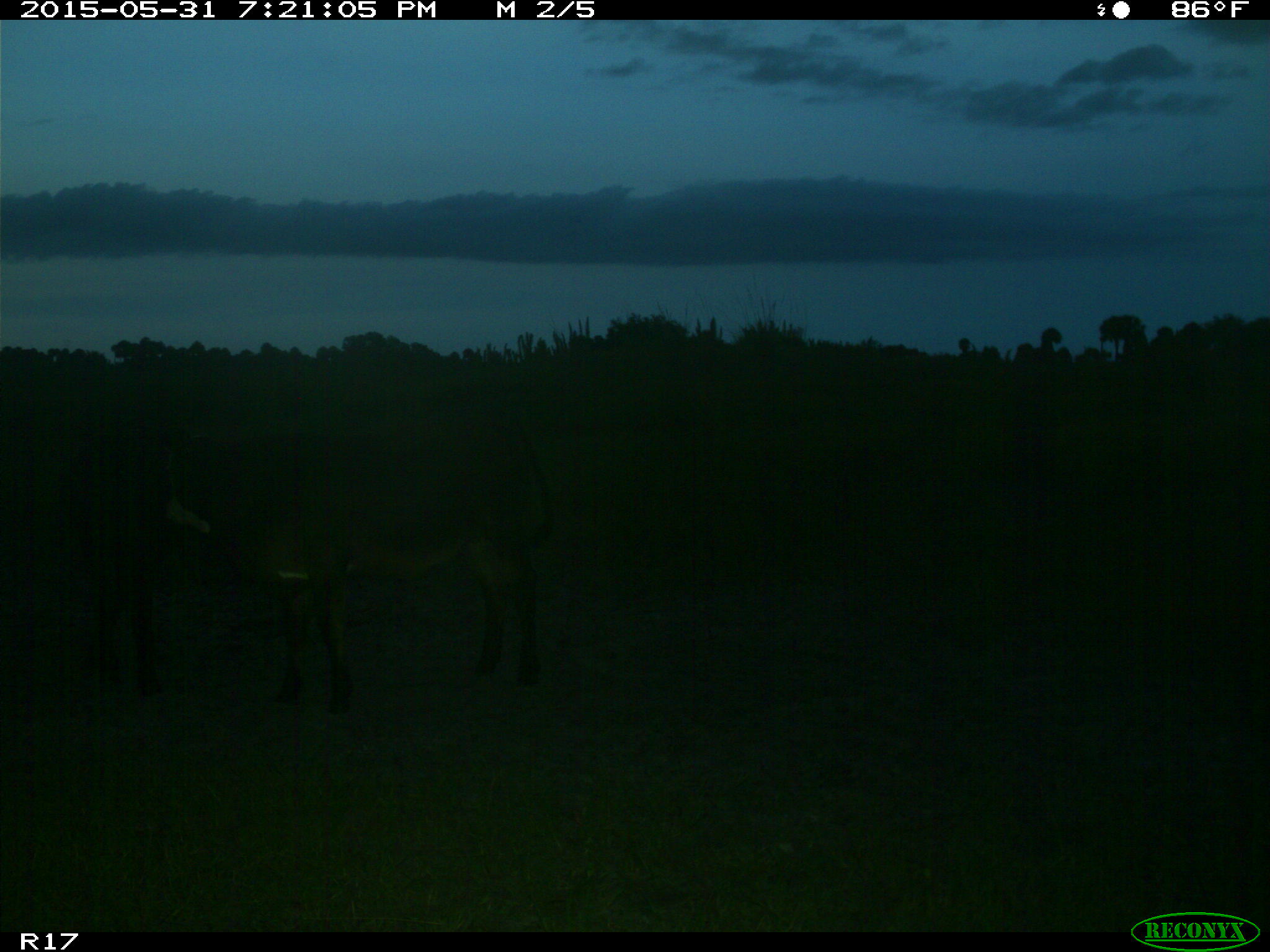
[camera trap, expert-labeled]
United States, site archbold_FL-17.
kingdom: Animalia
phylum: Chordata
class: Mammalia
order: Artiodactyla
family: Bovidae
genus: Bos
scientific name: Bos taurus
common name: domestic cow